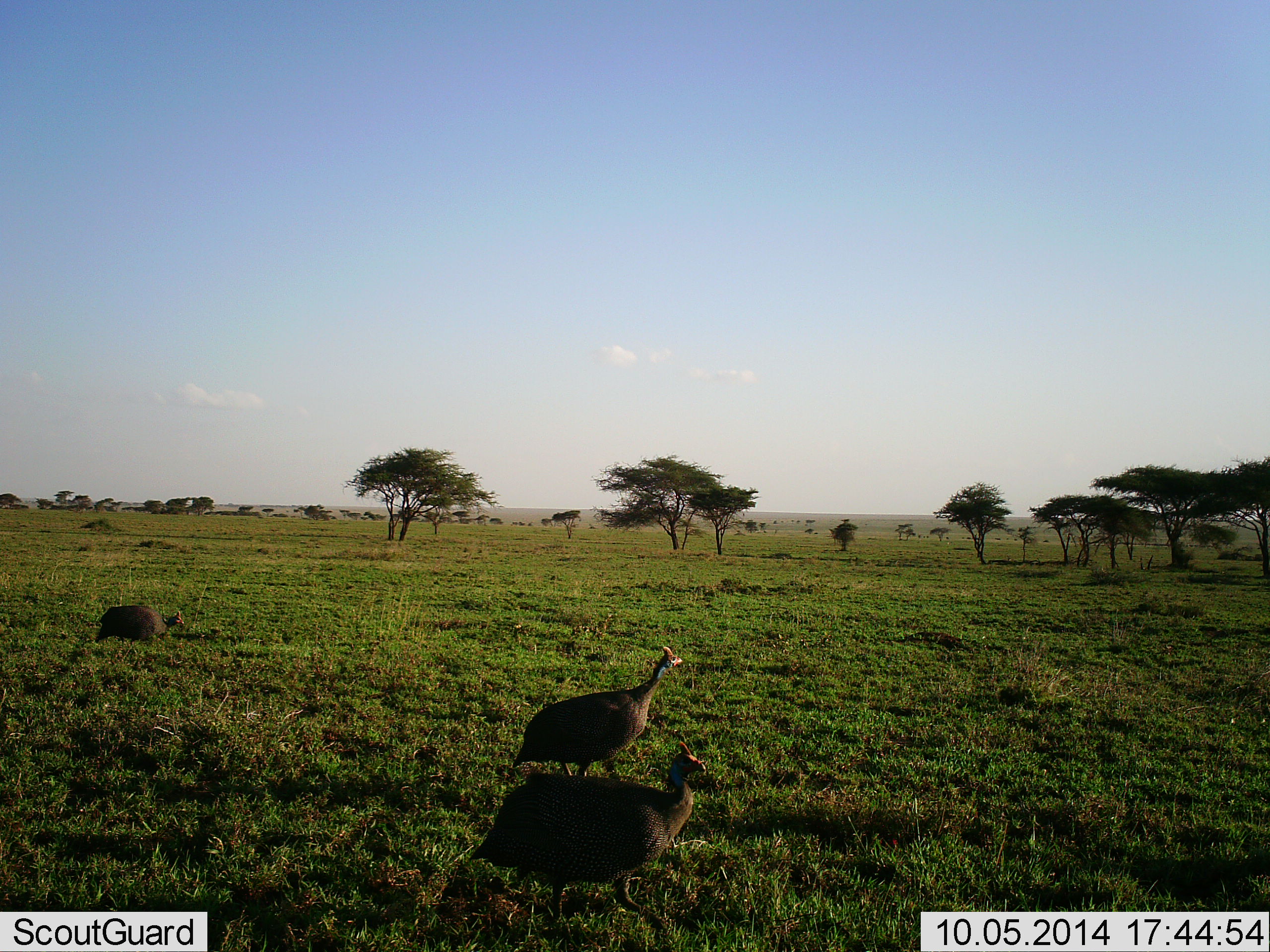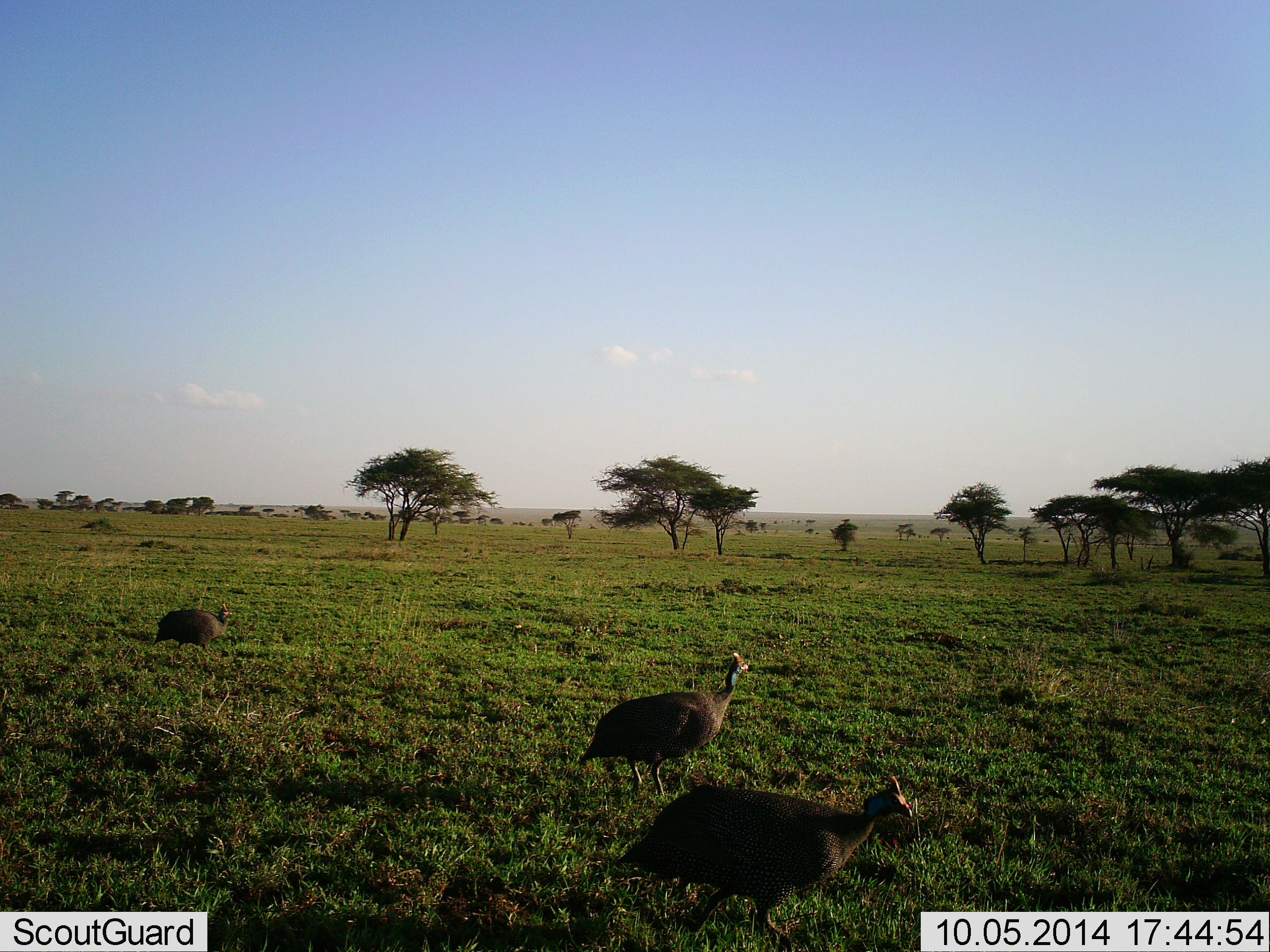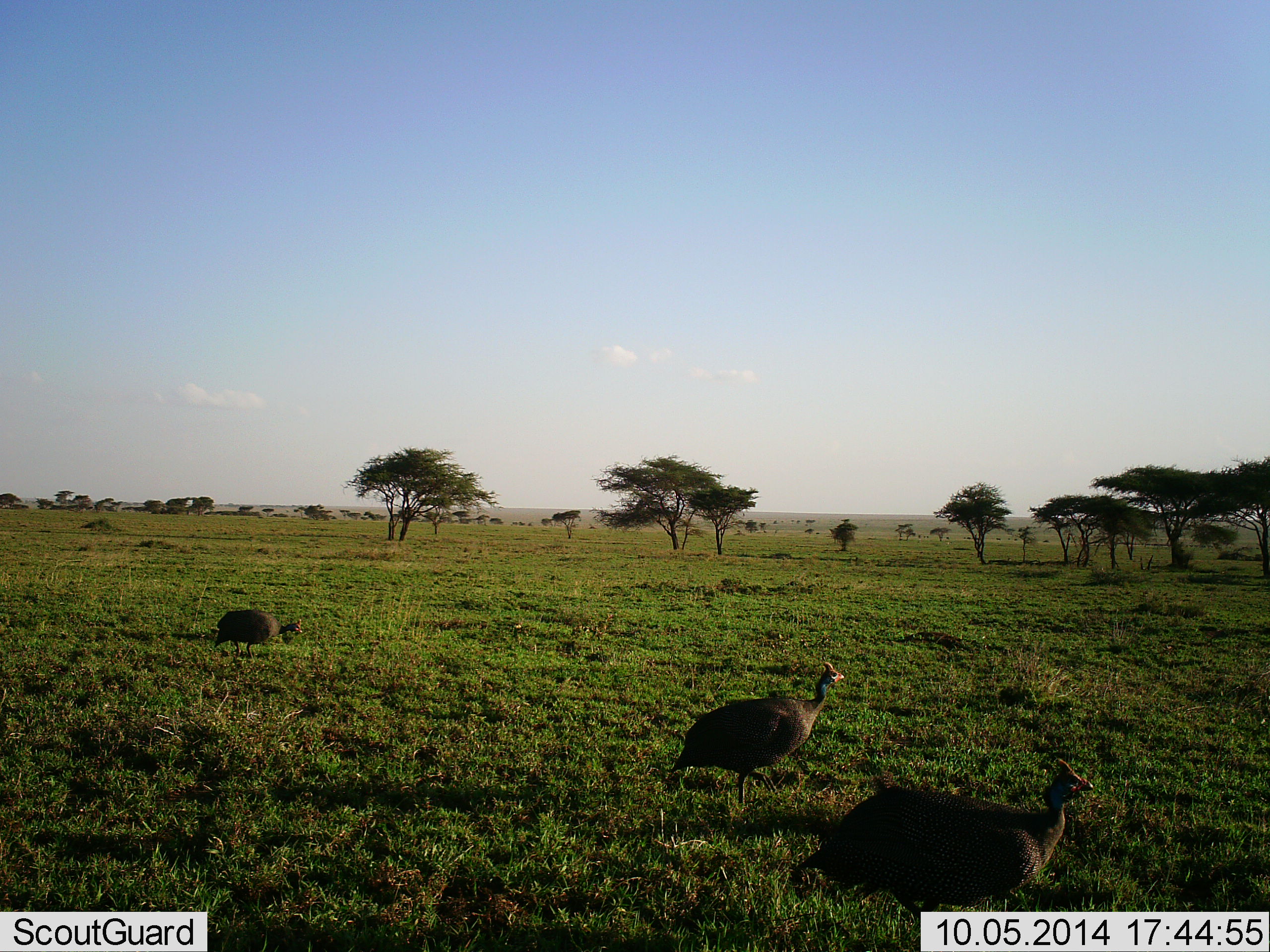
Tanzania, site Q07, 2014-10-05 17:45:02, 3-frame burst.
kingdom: Animalia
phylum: Chordata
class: Aves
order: Galliformes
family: Numididae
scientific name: Numididae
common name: guinea fowl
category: guineafowl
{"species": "guineafowl (guinea fowl) (Numididae)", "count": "3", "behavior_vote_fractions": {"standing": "10%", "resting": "0%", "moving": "90%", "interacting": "0%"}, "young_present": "0%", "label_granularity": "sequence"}